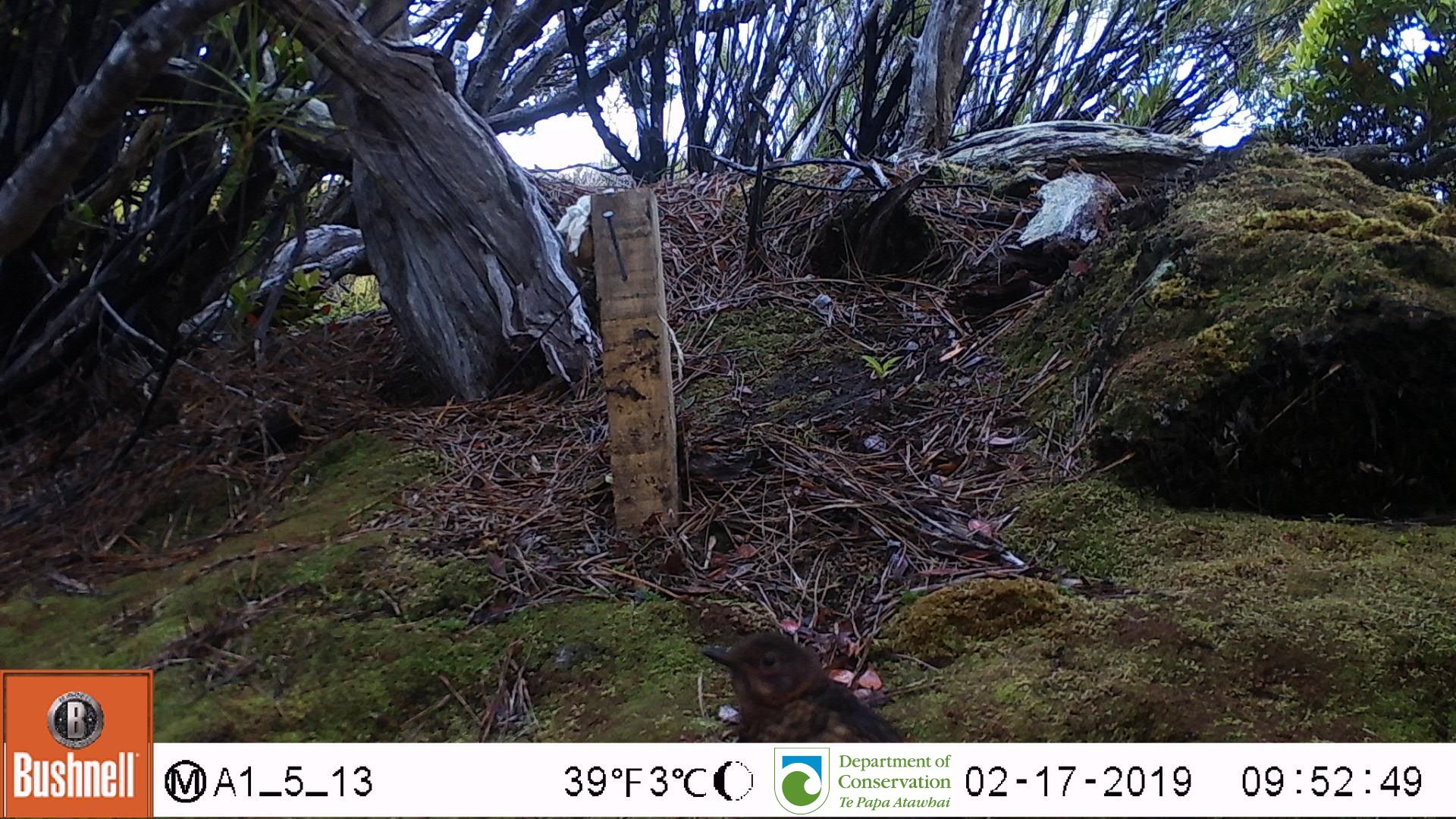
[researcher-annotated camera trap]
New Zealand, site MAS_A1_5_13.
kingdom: Animalia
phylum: Chordata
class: Aves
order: Passeriformes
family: Turdidae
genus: Turdus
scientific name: Turdus merula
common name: eurasian blackbird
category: blackbird